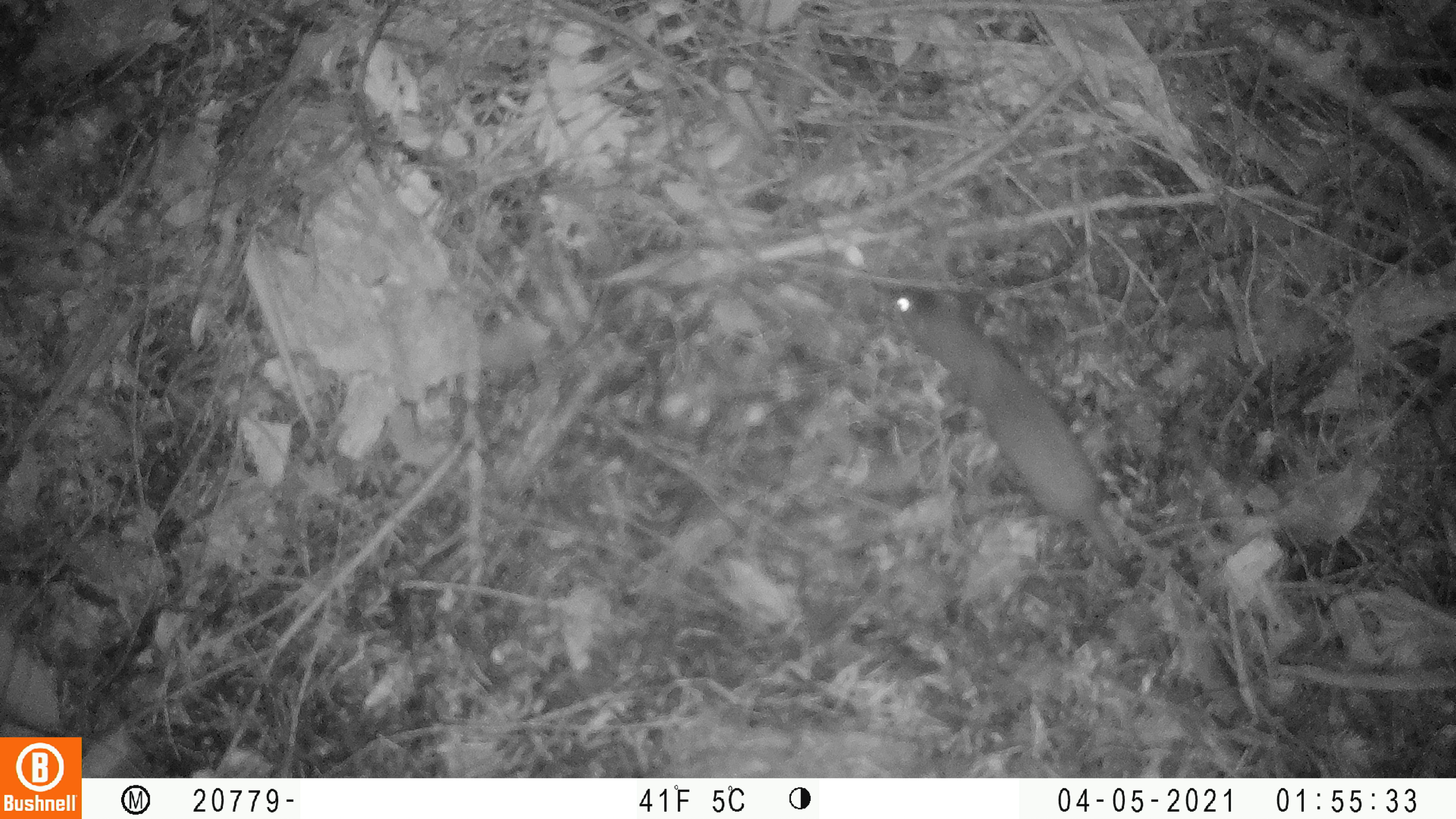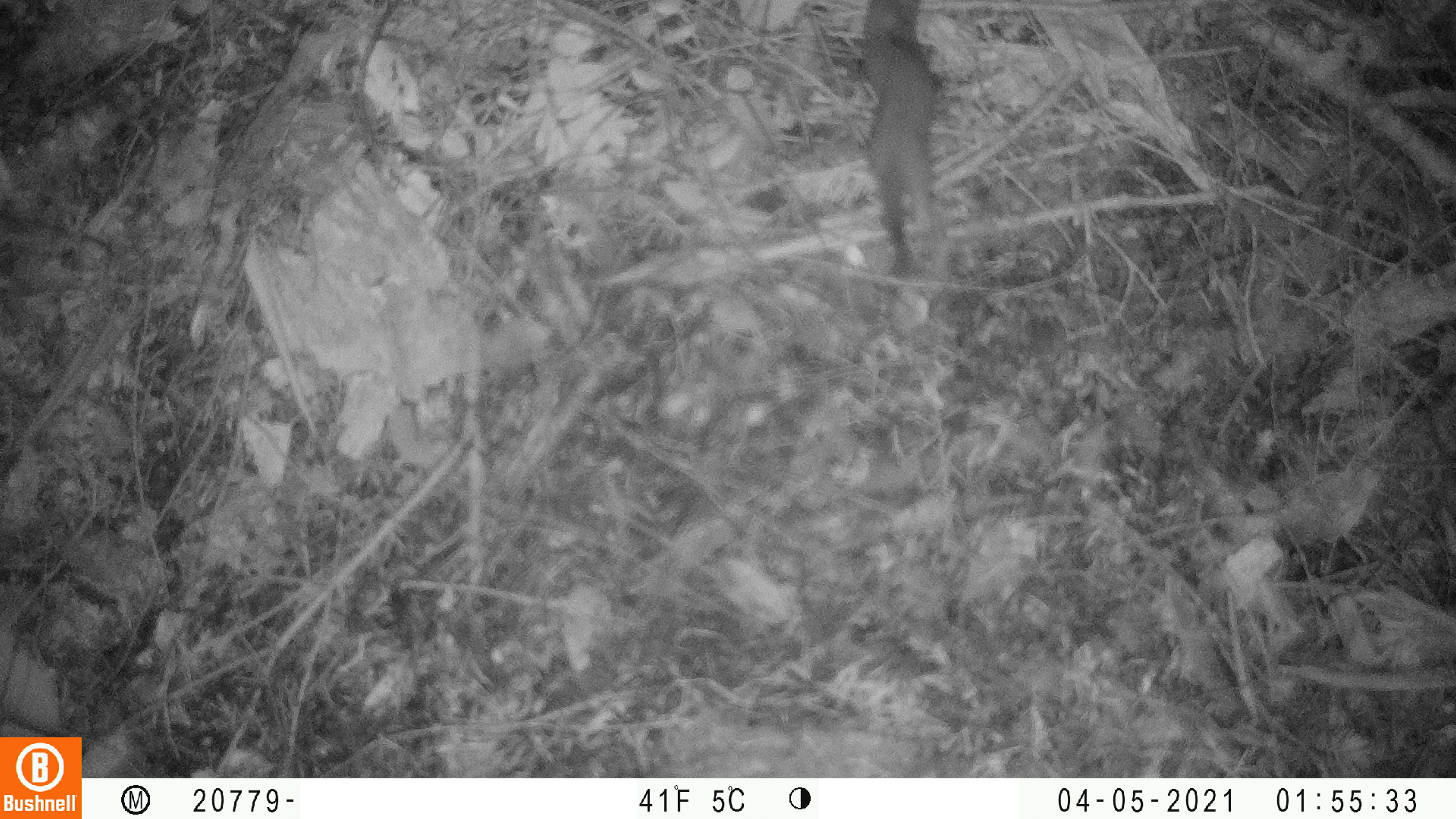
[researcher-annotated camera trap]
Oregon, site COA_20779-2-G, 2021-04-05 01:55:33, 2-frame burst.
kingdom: Animalia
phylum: Chordata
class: Mammalia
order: Carnivora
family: Mustelidae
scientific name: Mustelidae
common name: weasel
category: weasel family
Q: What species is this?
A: Weasel family (weasel) (Mustelidae).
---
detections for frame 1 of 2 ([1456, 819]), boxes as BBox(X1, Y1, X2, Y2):
weasel family: BBox(868, 271, 1159, 614)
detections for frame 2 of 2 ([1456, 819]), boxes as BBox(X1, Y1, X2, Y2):
weasel family: BBox(837, 0, 967, 296)